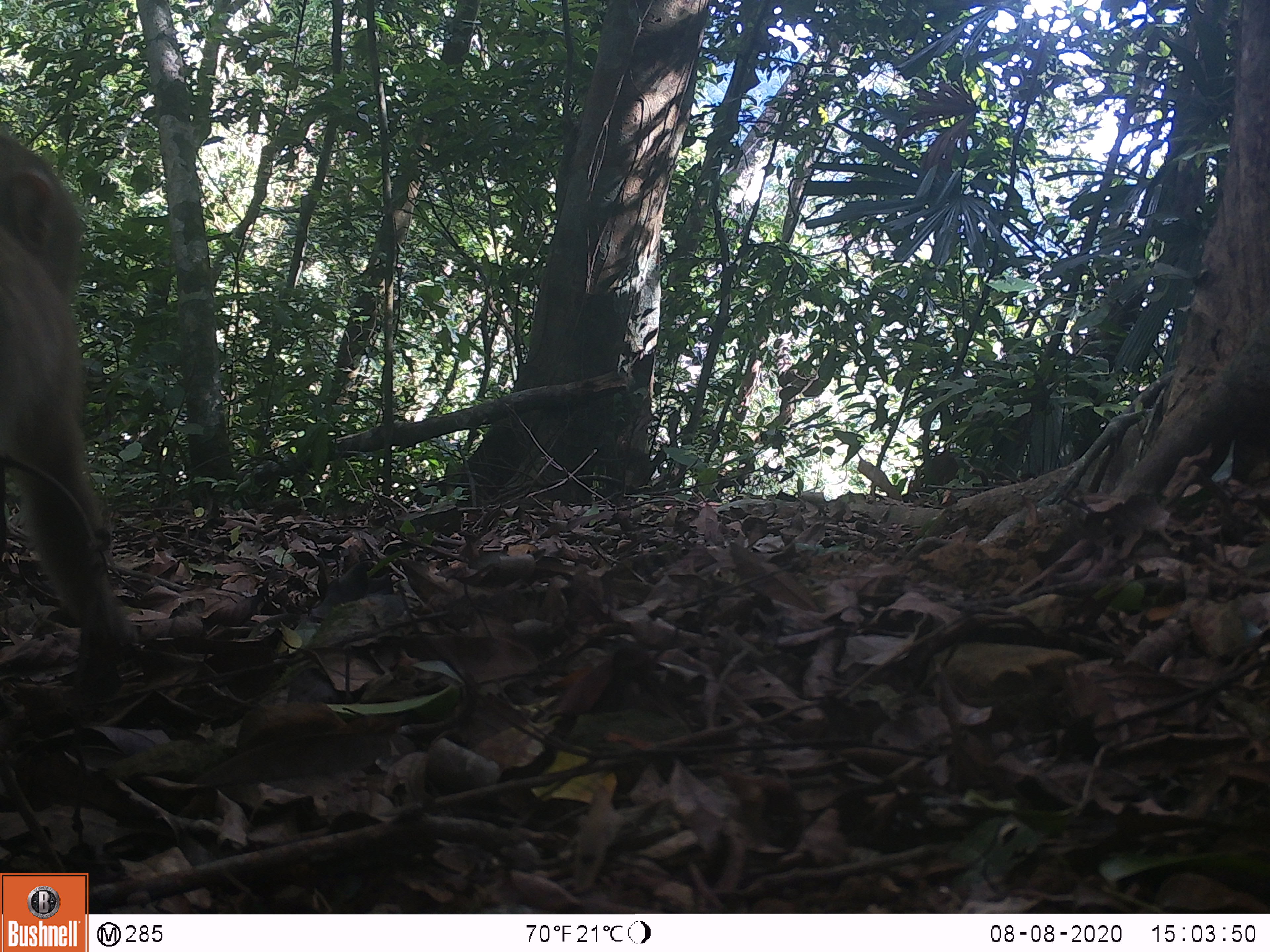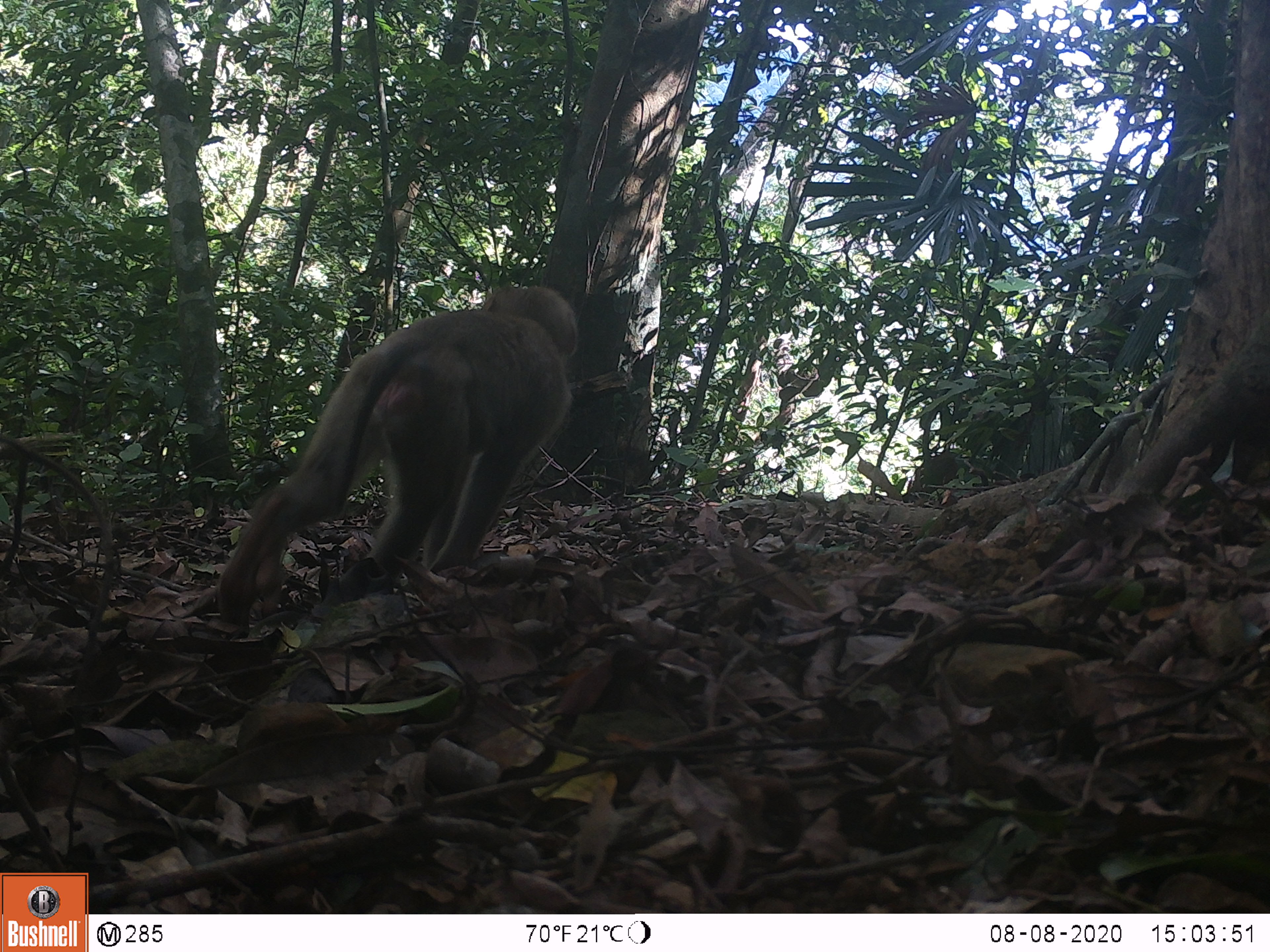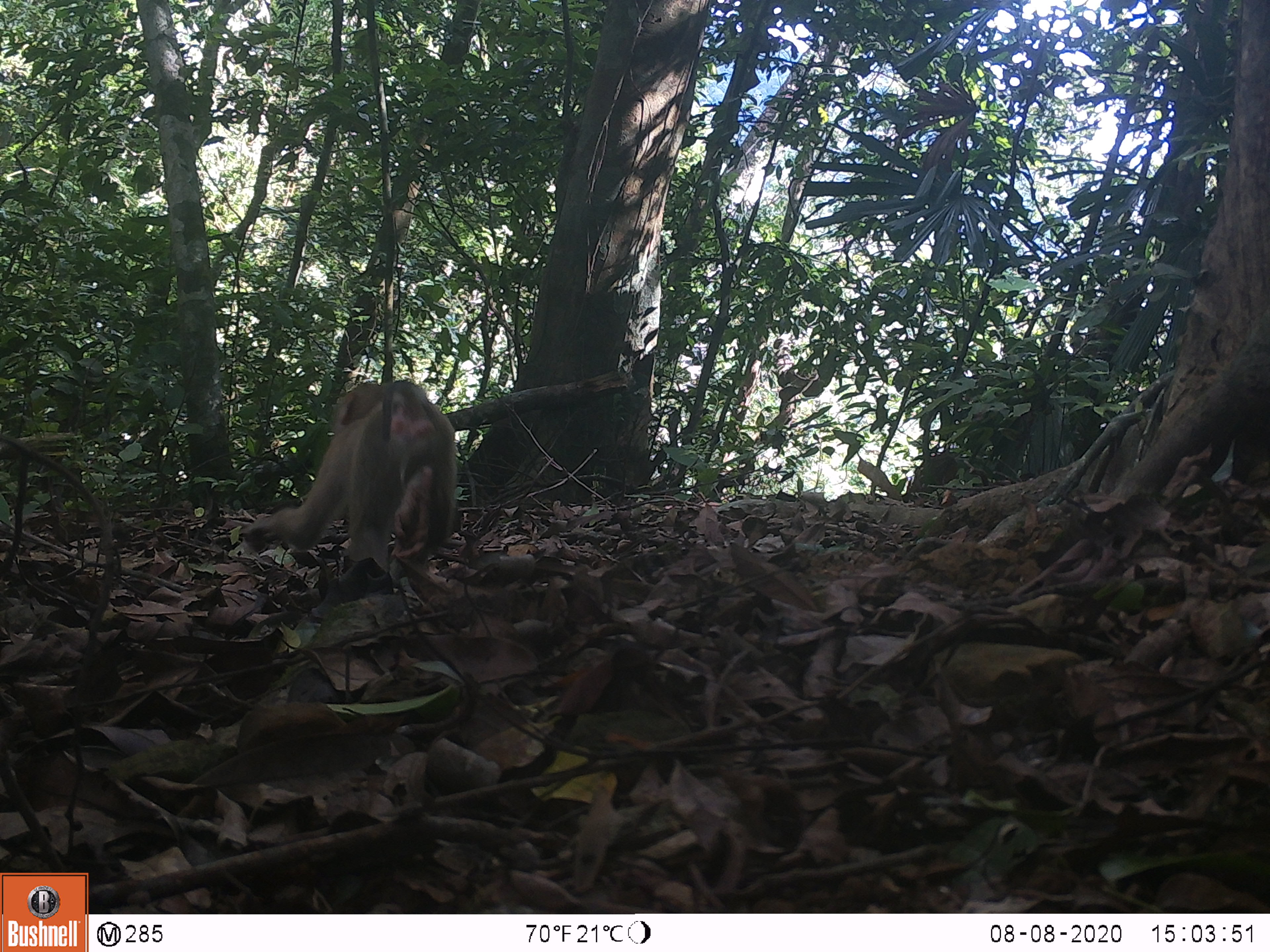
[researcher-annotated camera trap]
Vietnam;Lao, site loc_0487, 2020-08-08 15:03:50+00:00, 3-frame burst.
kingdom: Animalia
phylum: Chordata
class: Mammalia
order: Primates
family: Cercopithecidae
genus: Macaca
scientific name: Macaca nemestrina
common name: pig-tailed macaque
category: pig tailed macaque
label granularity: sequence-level